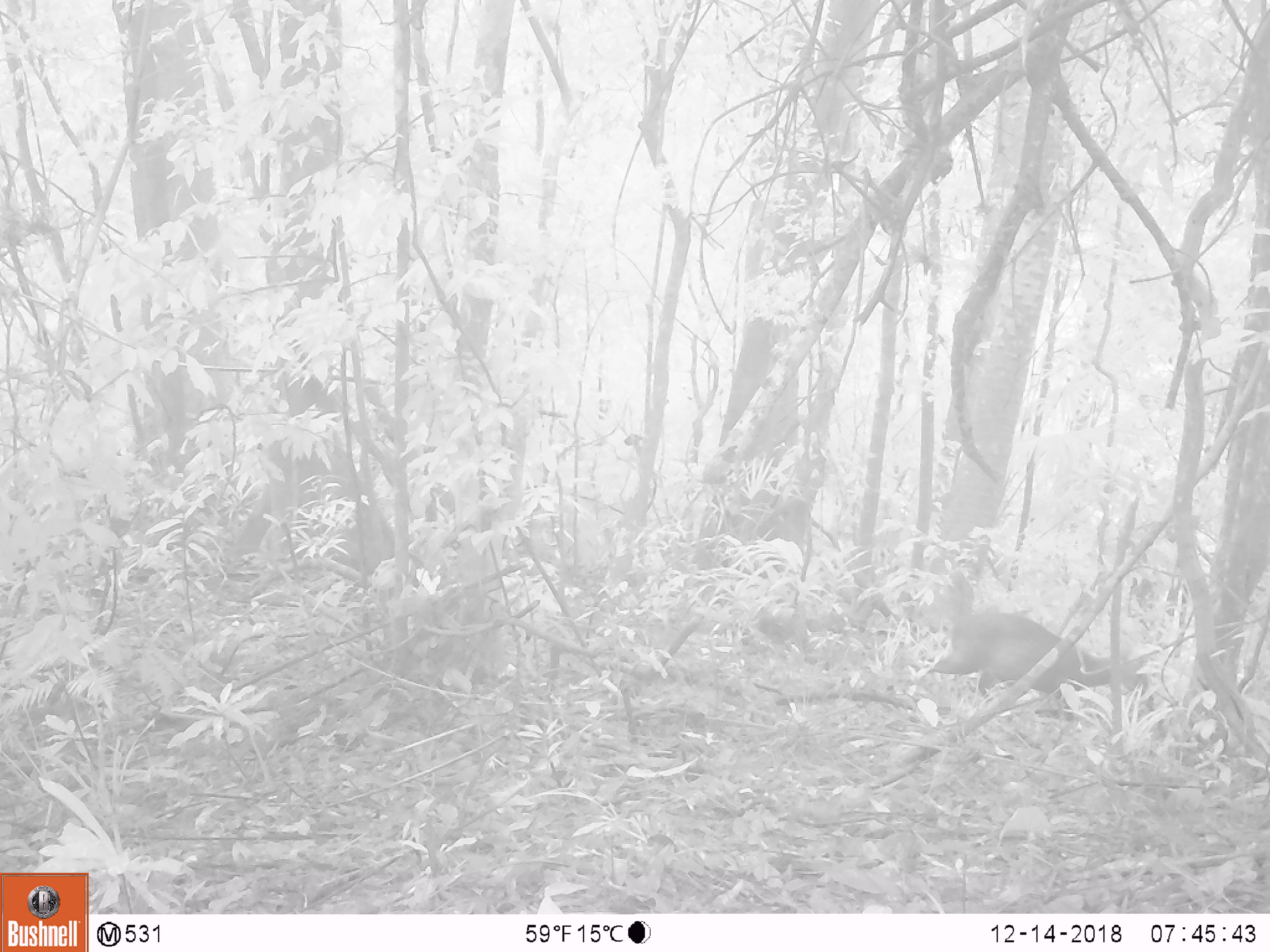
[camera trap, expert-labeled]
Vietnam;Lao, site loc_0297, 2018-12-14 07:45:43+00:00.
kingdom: Animalia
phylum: Chordata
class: Mammalia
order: Artiodactyla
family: Cervidae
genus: Muntiacus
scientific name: Muntiacus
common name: muntjacs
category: unidentified muntjac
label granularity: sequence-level